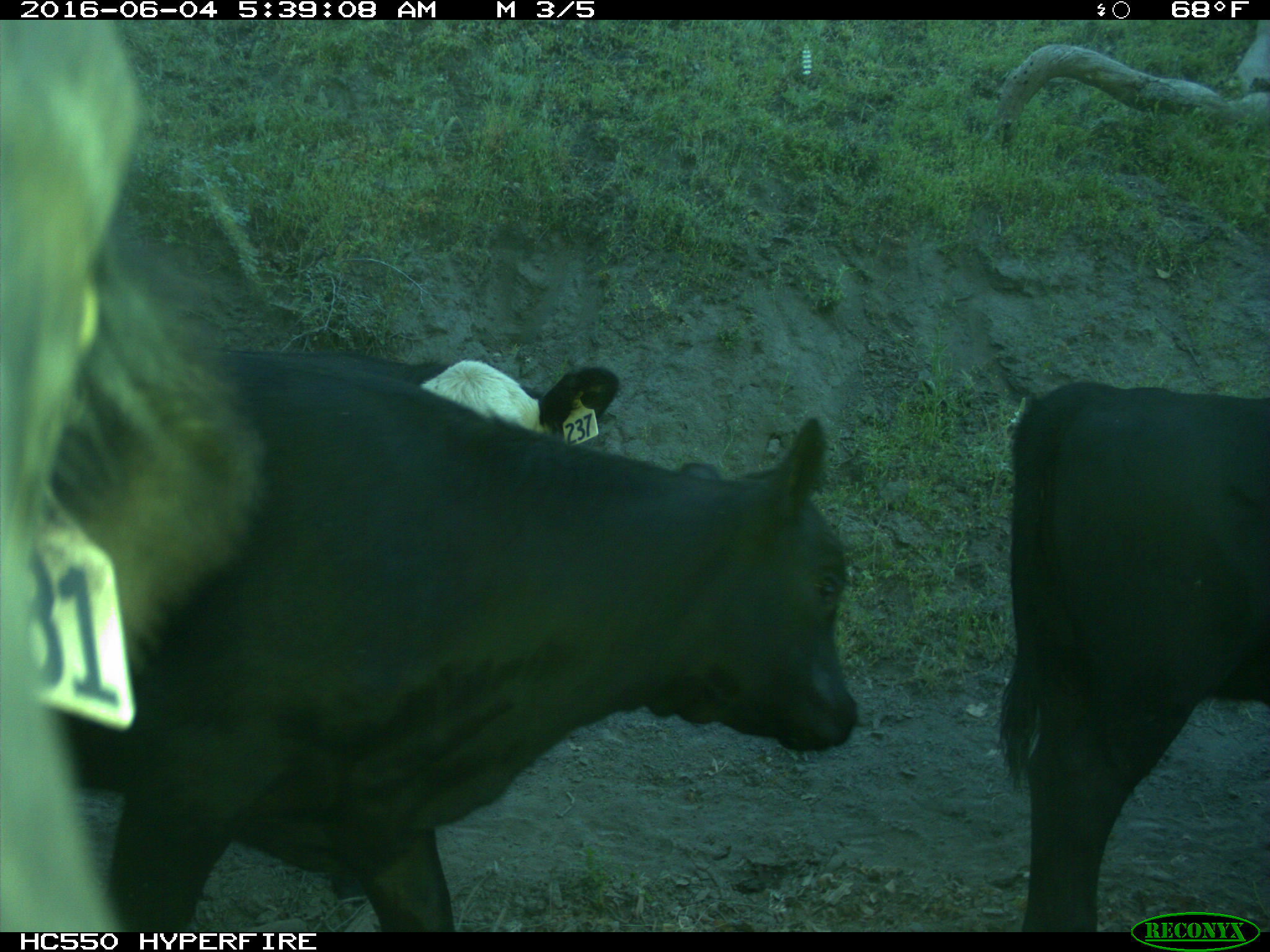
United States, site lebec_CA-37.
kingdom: Animalia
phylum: Chordata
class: Mammalia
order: Artiodactyla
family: Bovidae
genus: Bos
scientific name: Bos taurus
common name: domestic cow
Bos taurus (domestic cow).